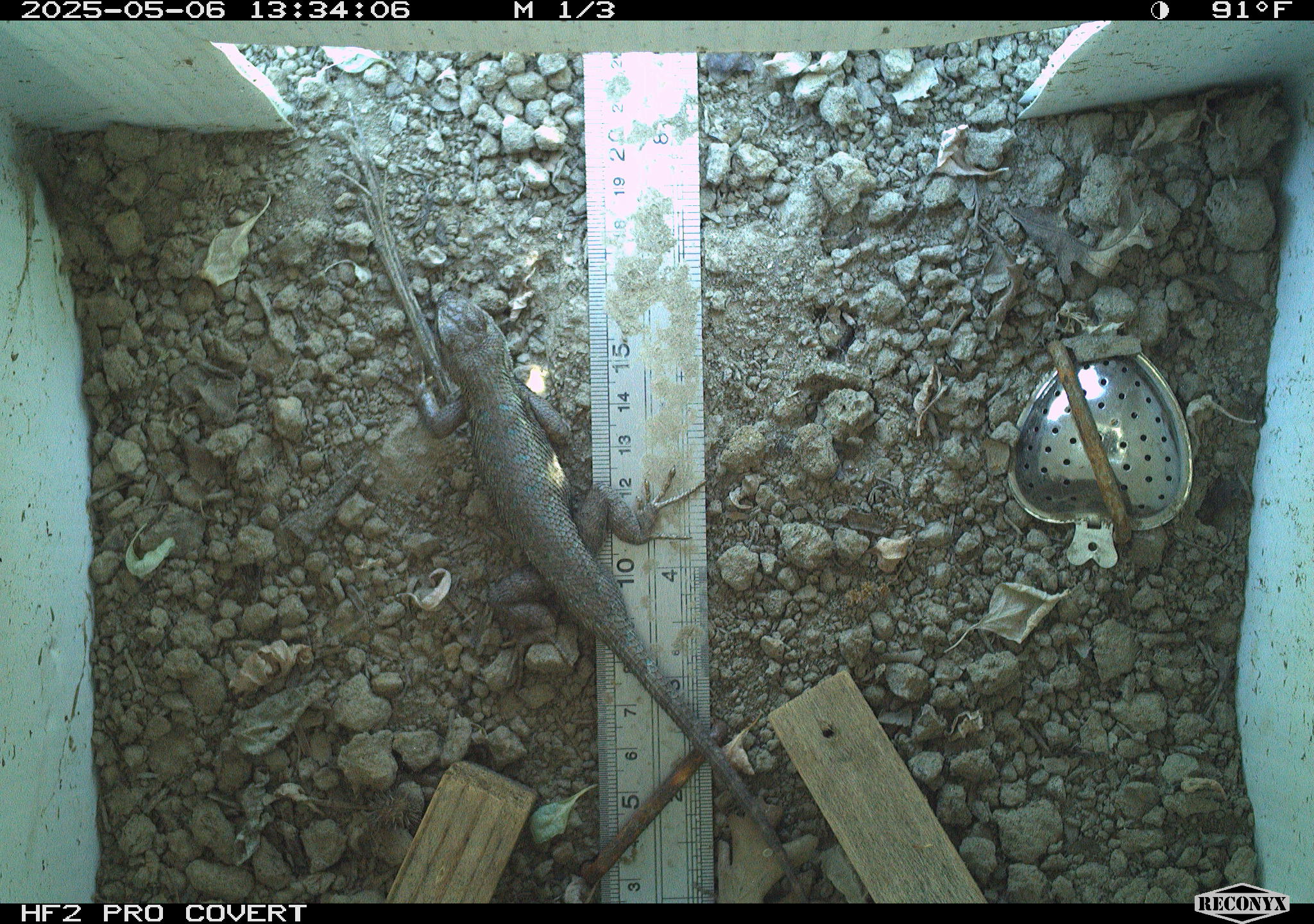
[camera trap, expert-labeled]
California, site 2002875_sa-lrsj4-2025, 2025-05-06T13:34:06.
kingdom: Animalia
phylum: Chordata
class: Reptilia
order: Squamata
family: Phrynosomatidae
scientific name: Phrynosomatidae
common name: north american spiny lizards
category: sceloporus/uta species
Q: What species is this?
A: Sceloporus/uta species (north american spiny lizards) (Phrynosomatidae).